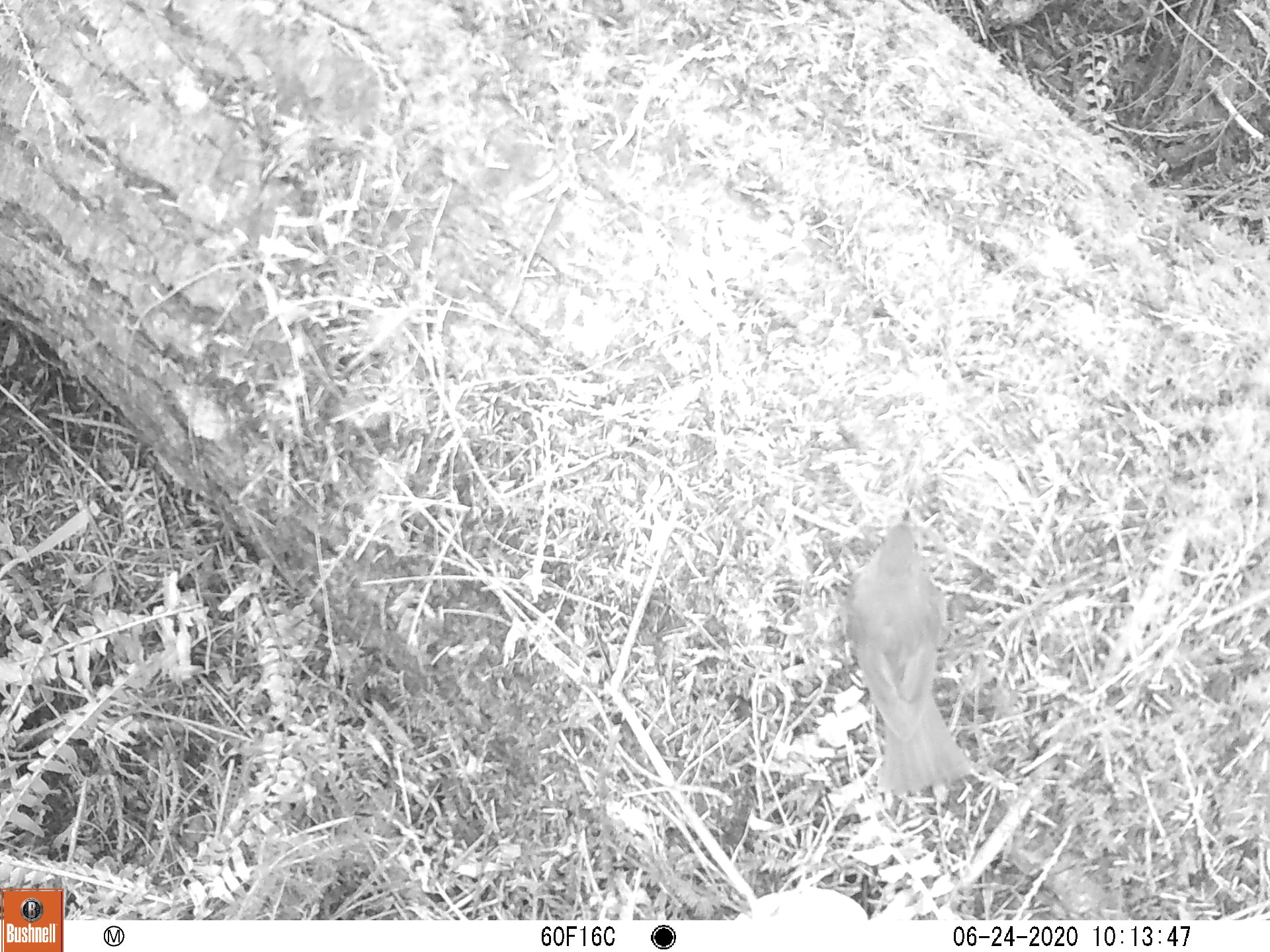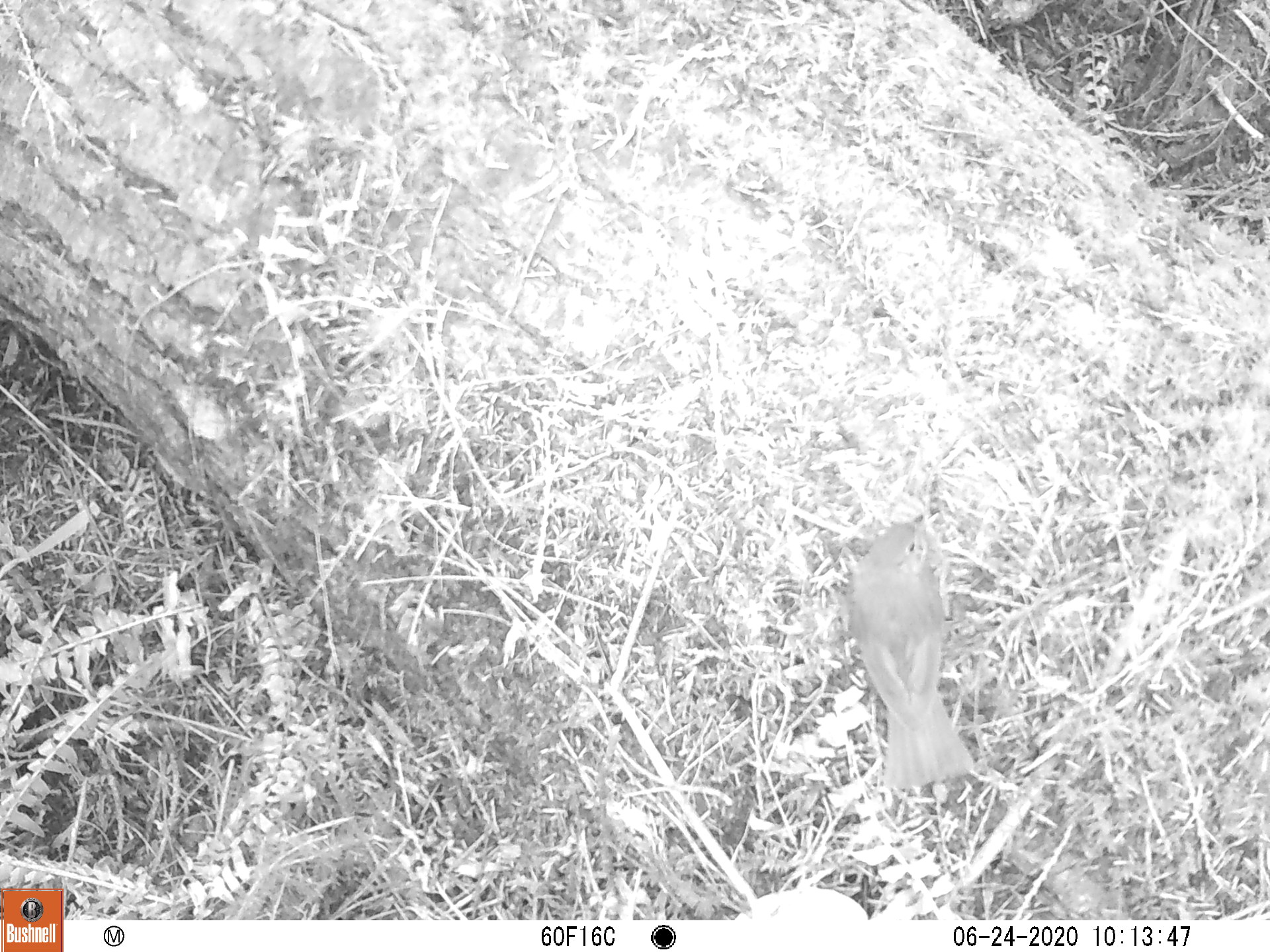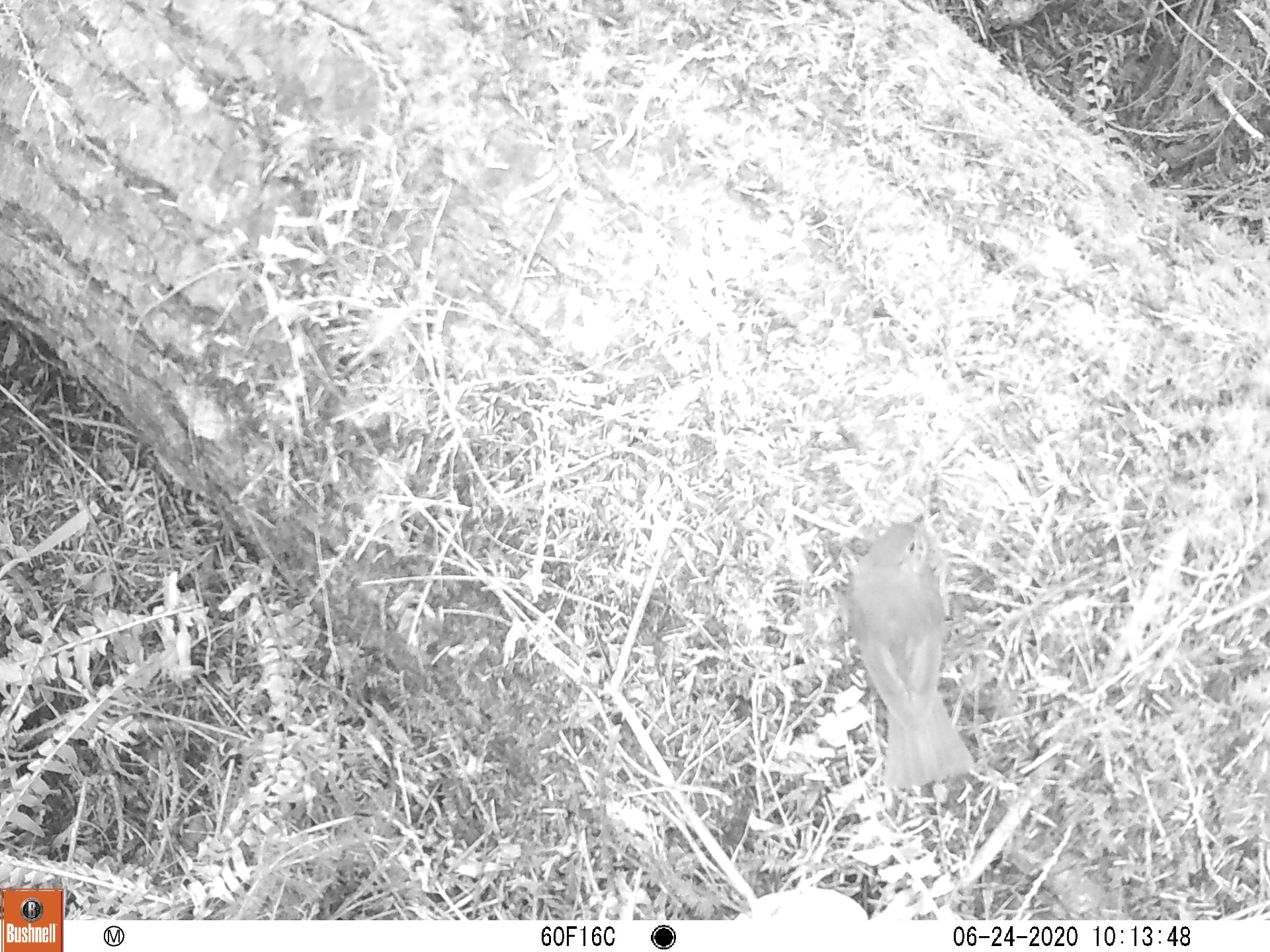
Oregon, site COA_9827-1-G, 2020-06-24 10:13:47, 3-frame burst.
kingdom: Animalia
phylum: Chordata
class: Aves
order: Passeriformes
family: Turdidae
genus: Catharus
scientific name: Catharus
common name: brown thrushes and nightingale-thrushes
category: catharus species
Catharus species (brown thrushes and nightingale-thrushes) (Catharus).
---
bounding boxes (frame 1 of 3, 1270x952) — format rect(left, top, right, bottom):
catharus species: rect(830, 500, 1003, 823)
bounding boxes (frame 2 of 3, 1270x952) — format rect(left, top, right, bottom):
catharus species: rect(832, 496, 991, 818)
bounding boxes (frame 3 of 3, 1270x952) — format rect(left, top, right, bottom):
catharus species: rect(835, 481, 1003, 814)